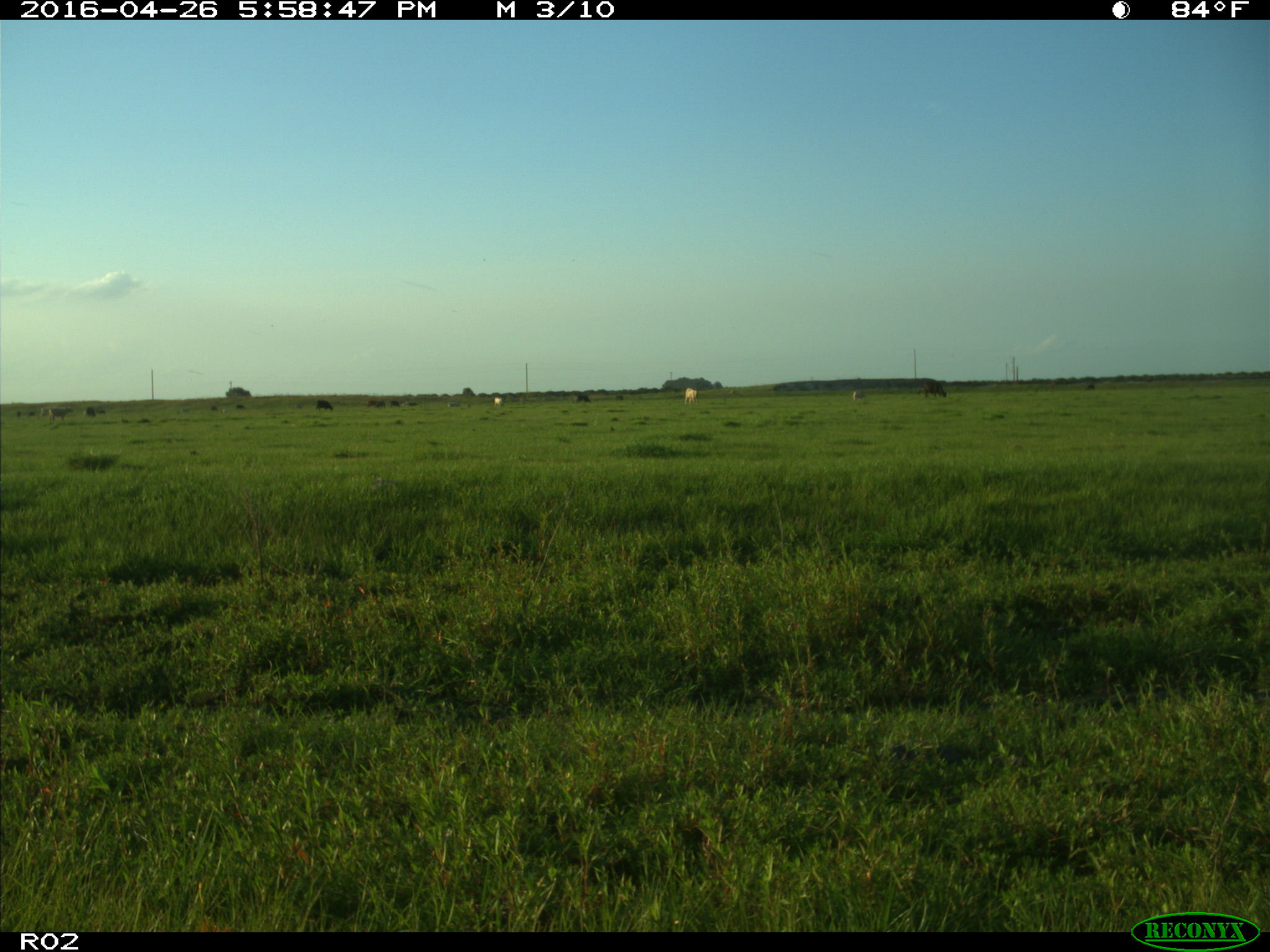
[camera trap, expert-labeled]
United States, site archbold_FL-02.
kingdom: Animalia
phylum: Chordata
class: Mammalia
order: Artiodactyla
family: Bovidae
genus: Bos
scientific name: Bos taurus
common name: domestic cow